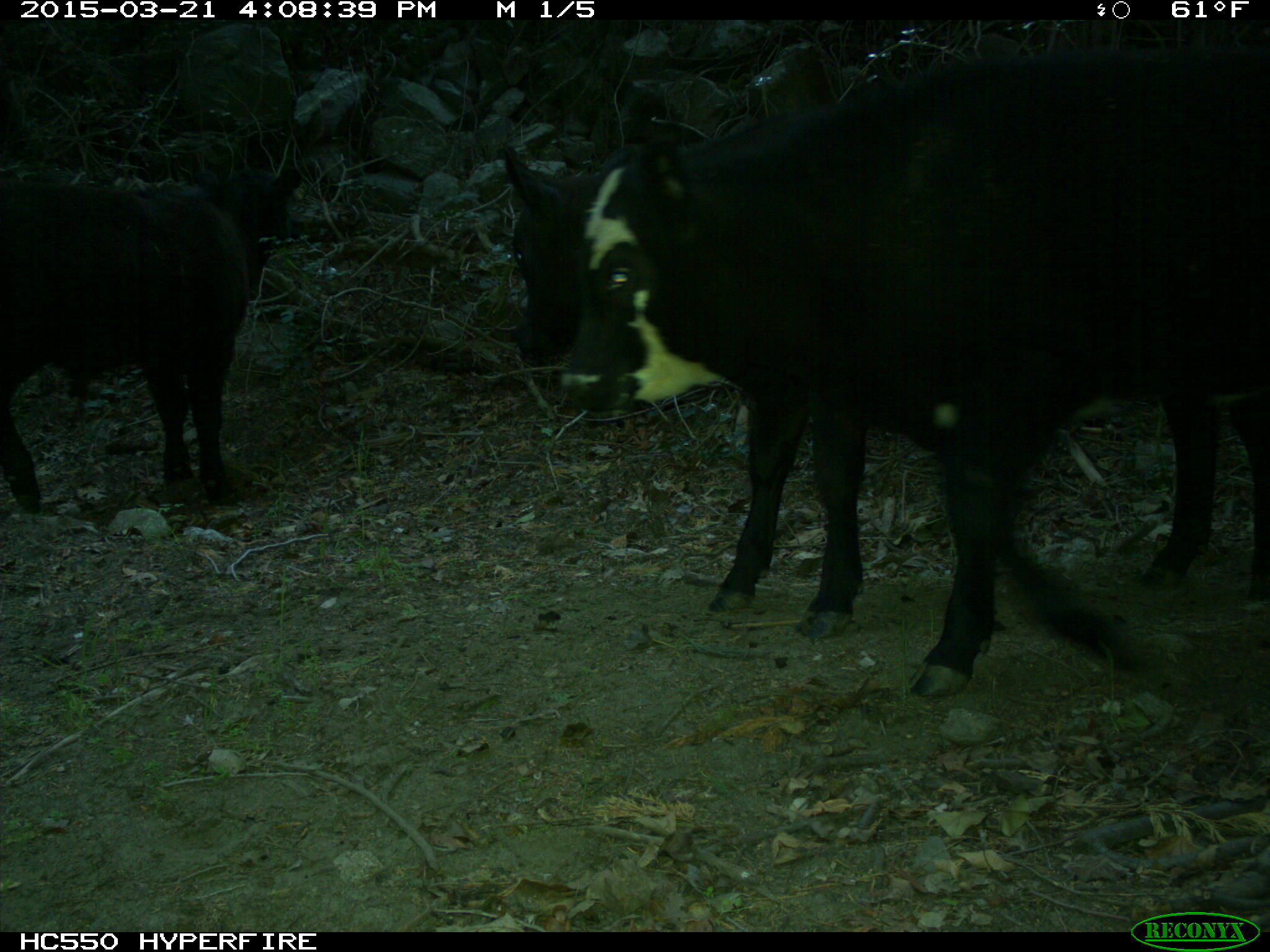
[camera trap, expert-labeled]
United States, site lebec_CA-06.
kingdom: Animalia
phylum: Chordata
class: Mammalia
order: Artiodactyla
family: Bovidae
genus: Bos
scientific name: Bos taurus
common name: domestic cow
Bos taurus (domestic cow).